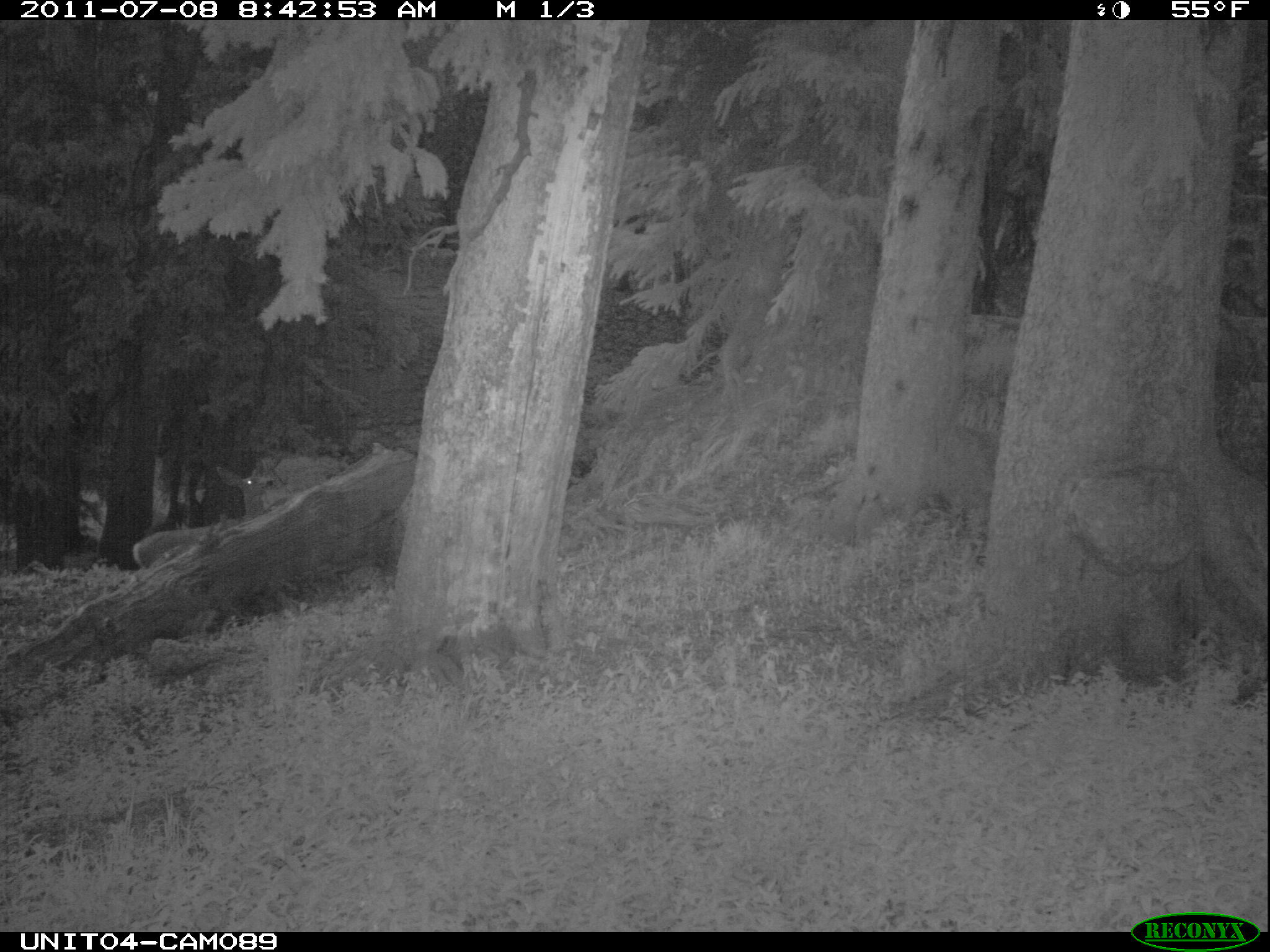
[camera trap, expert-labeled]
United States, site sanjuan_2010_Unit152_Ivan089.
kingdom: Animalia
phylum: Chordata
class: Mammalia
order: Artiodactyla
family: Cervidae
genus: Odocoileus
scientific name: Odocoileus hemionus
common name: mule deer